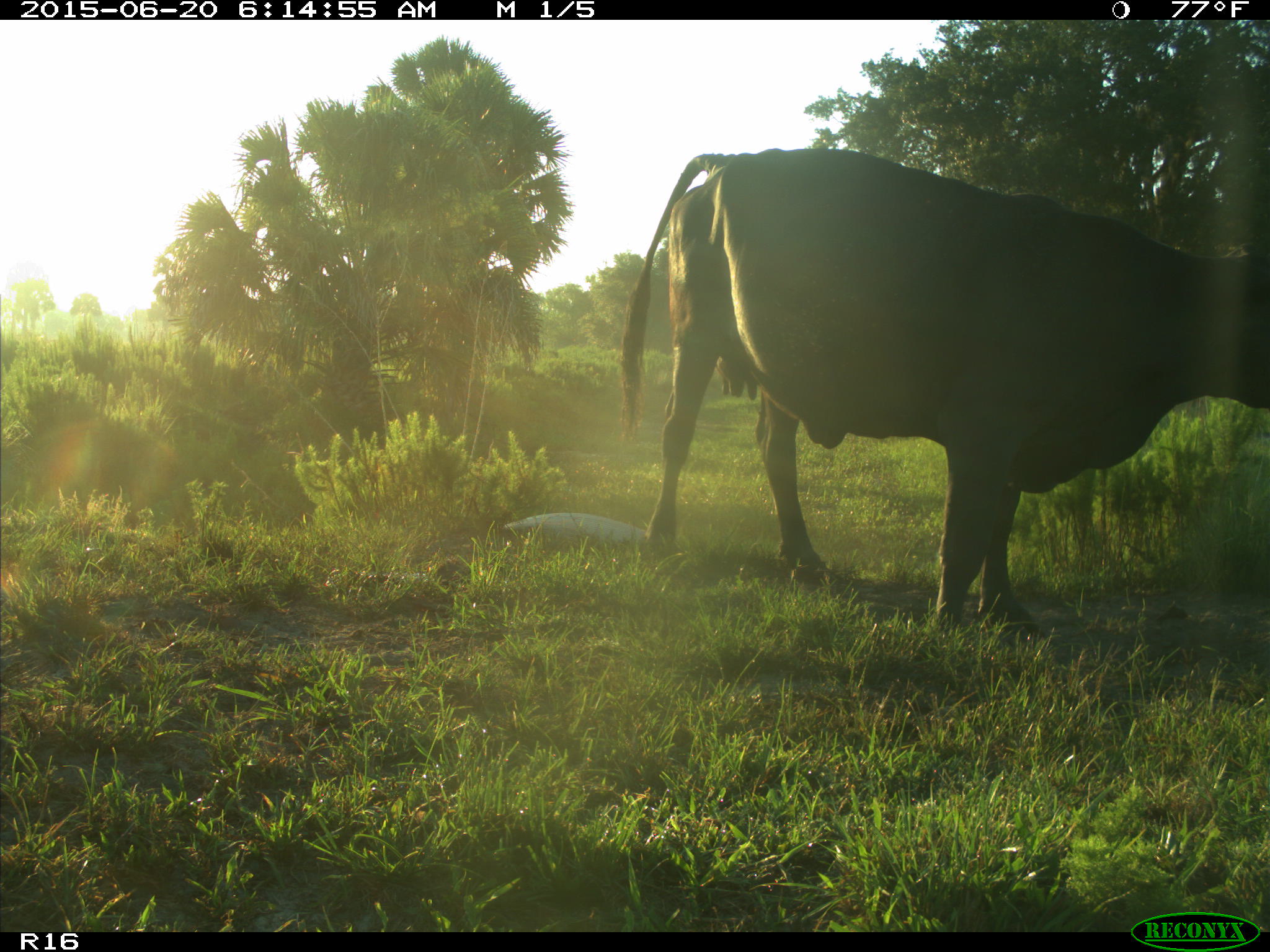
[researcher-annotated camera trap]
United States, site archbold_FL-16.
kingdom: Animalia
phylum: Chordata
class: Mammalia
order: Artiodactyla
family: Bovidae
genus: Bos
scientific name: Bos taurus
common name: domestic cow